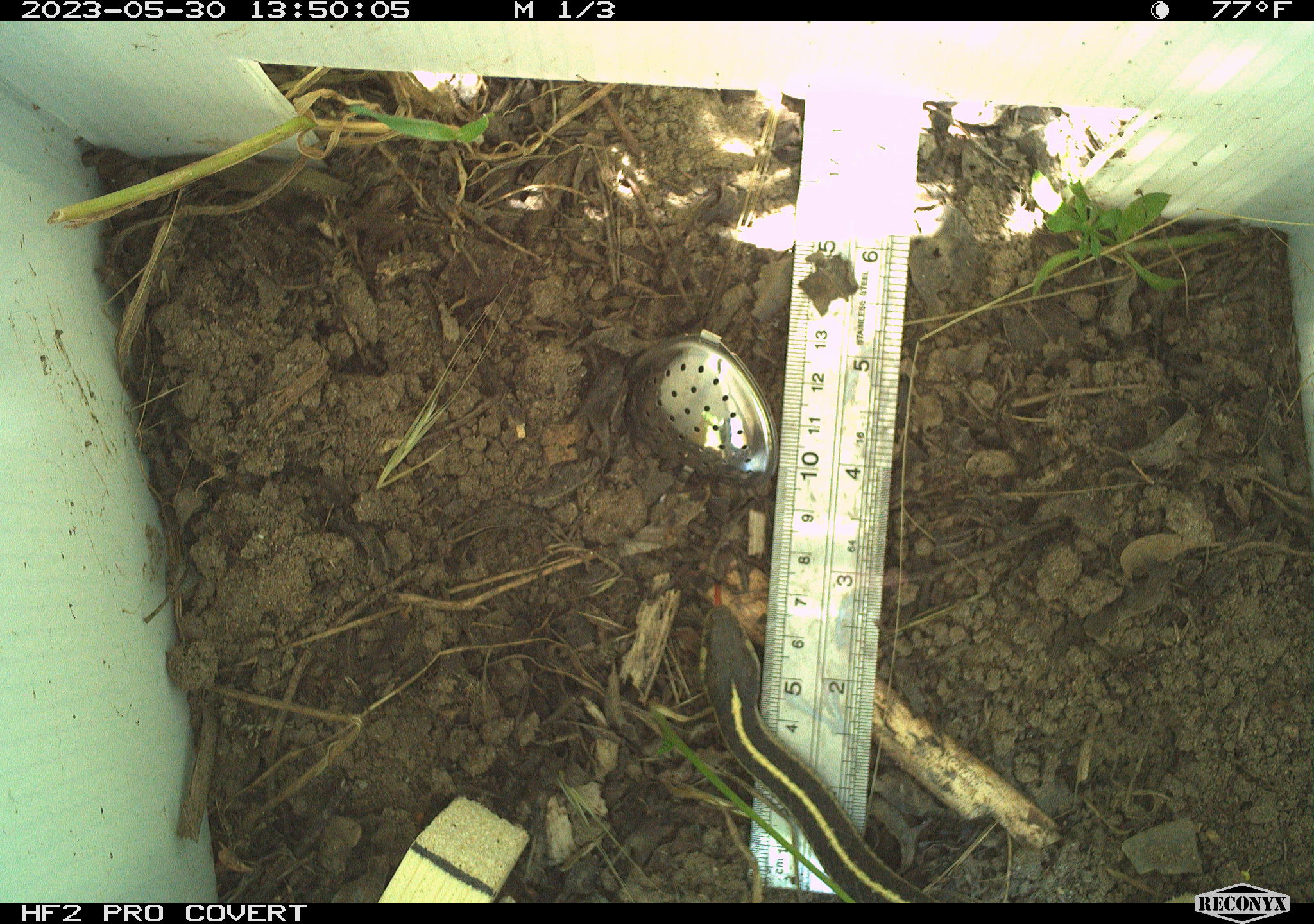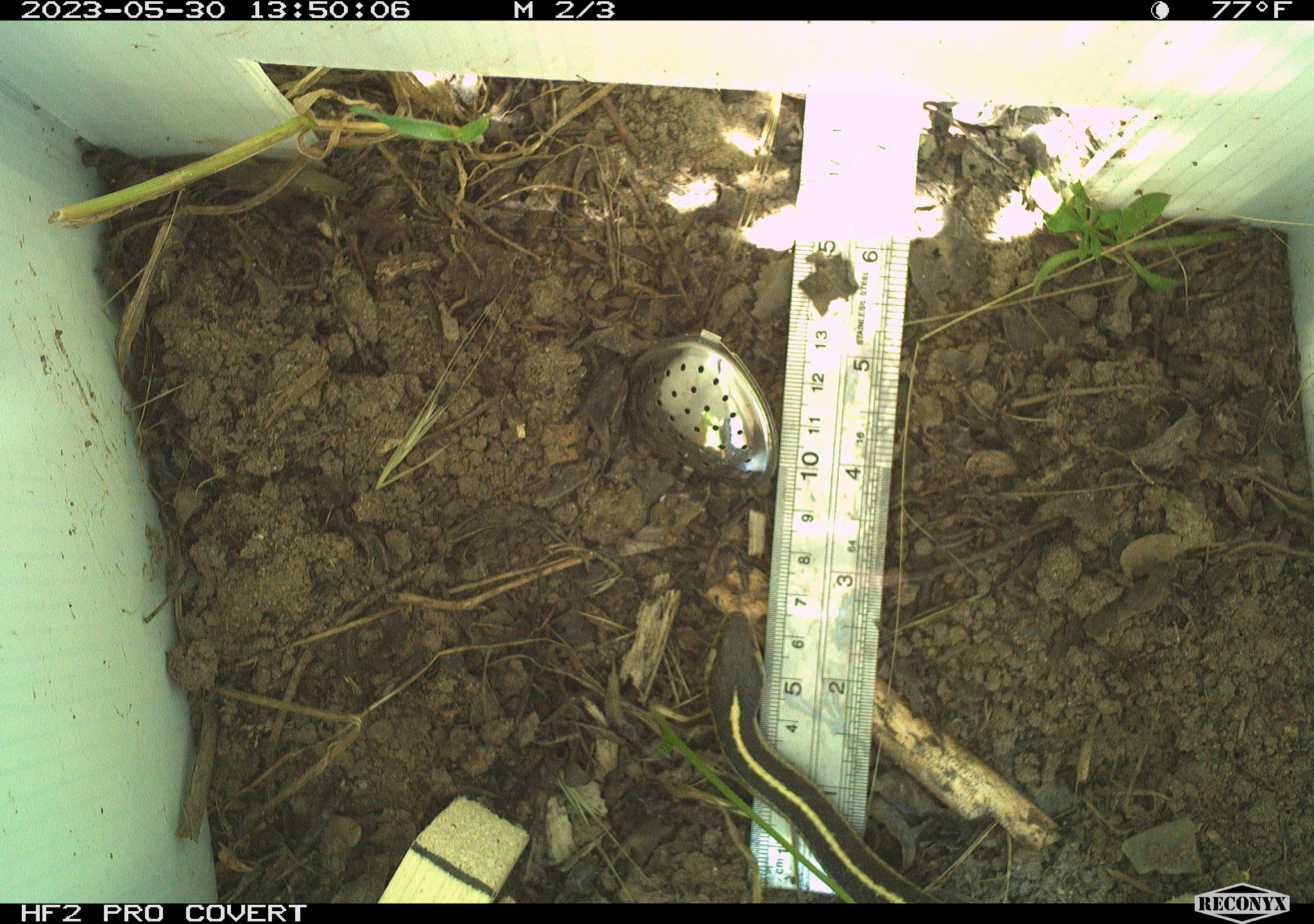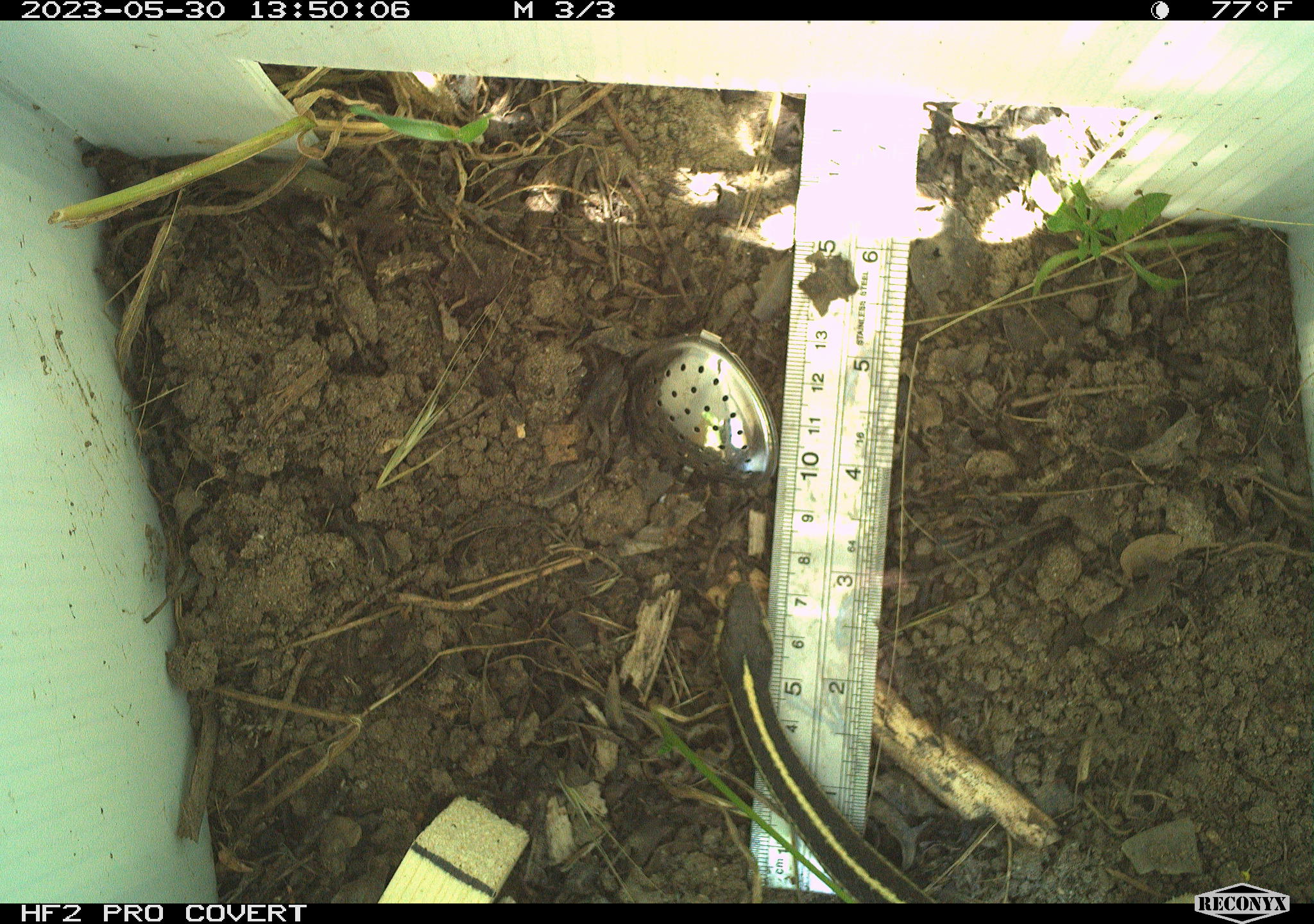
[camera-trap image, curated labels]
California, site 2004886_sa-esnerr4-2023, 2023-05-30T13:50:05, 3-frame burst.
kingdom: Animalia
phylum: Chordata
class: Reptilia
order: Squamata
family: Colubridae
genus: Thamnophis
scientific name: Thamnophis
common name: american gartersnakes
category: thamnophis species